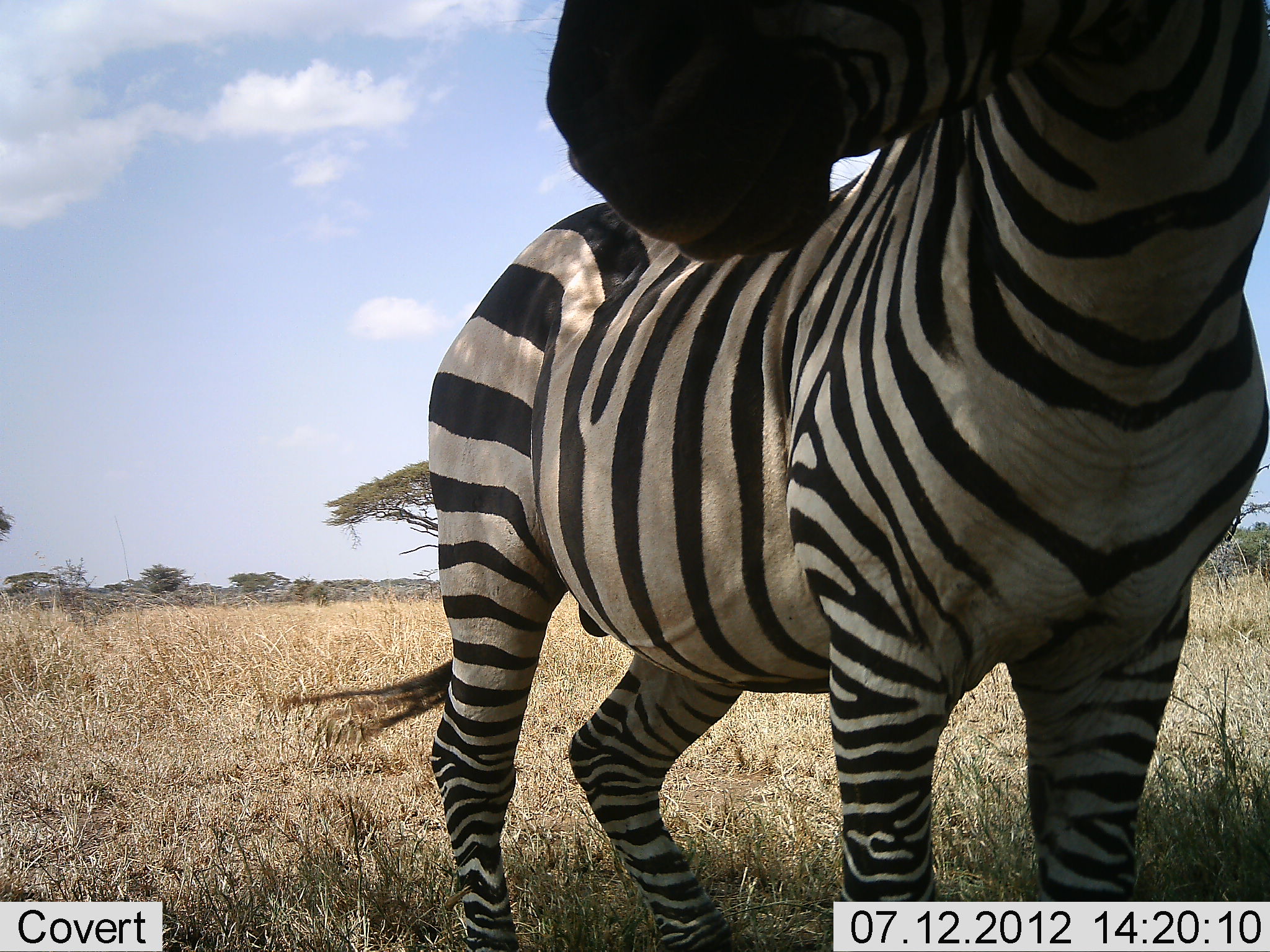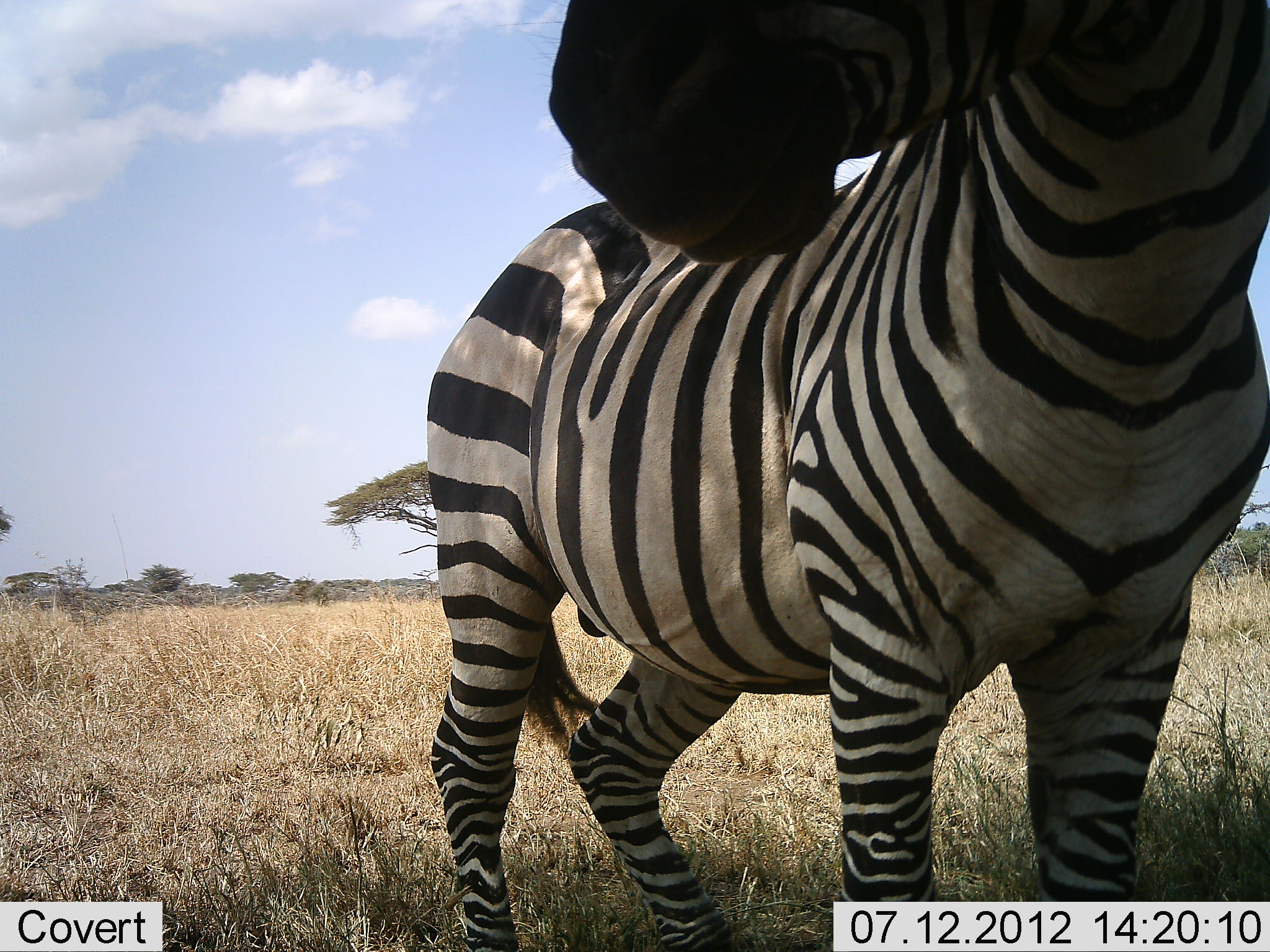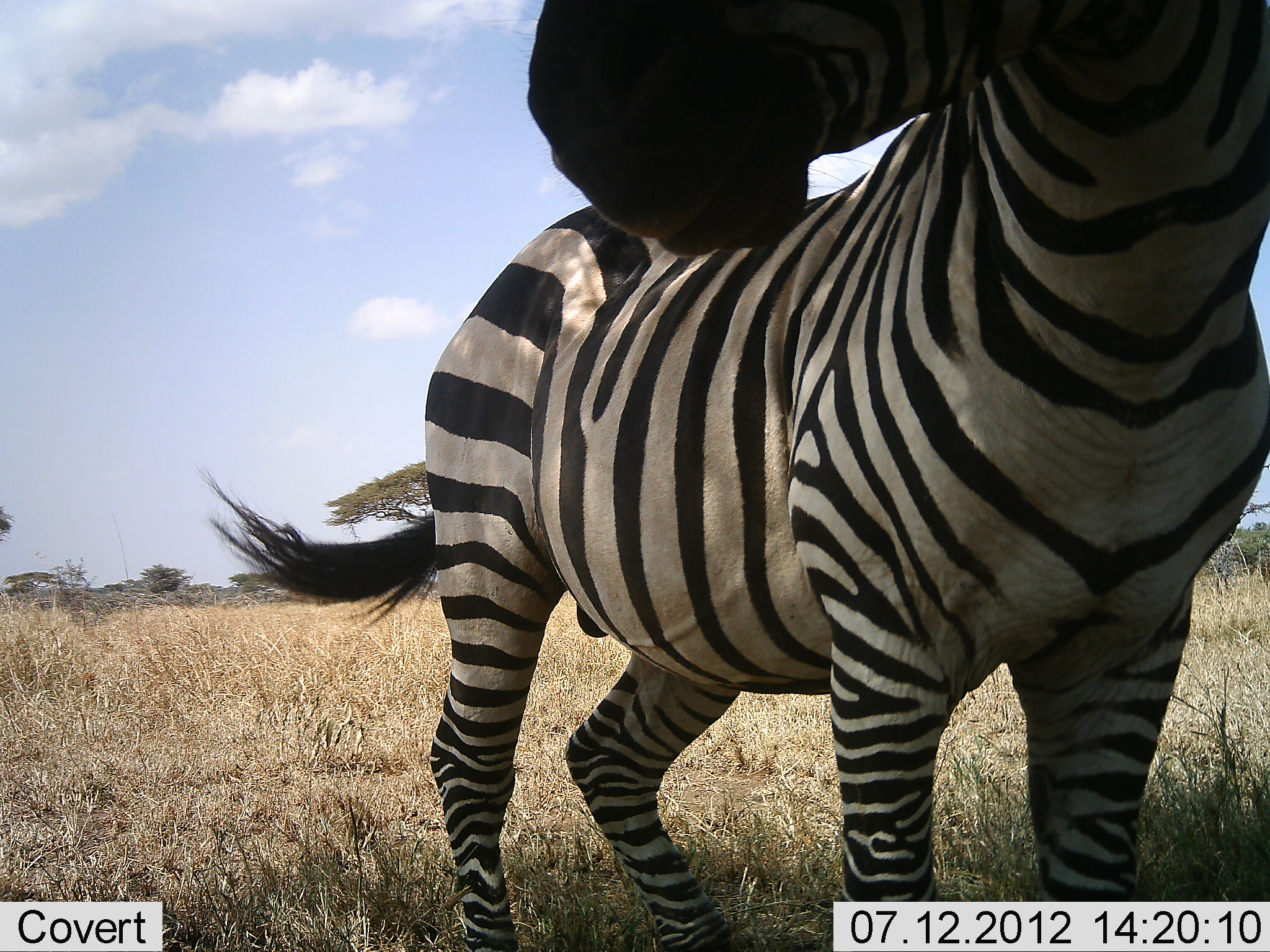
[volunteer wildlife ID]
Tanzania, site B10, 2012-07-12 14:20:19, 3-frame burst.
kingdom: Animalia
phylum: Chordata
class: Mammalia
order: Perissodactyla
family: Equidae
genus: Equus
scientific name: Equus quagga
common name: plains zebra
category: zebra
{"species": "zebra (plains zebra) (Equus quagga)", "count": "1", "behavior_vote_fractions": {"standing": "90%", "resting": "10%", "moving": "0%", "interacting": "10%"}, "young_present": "0%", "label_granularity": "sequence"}